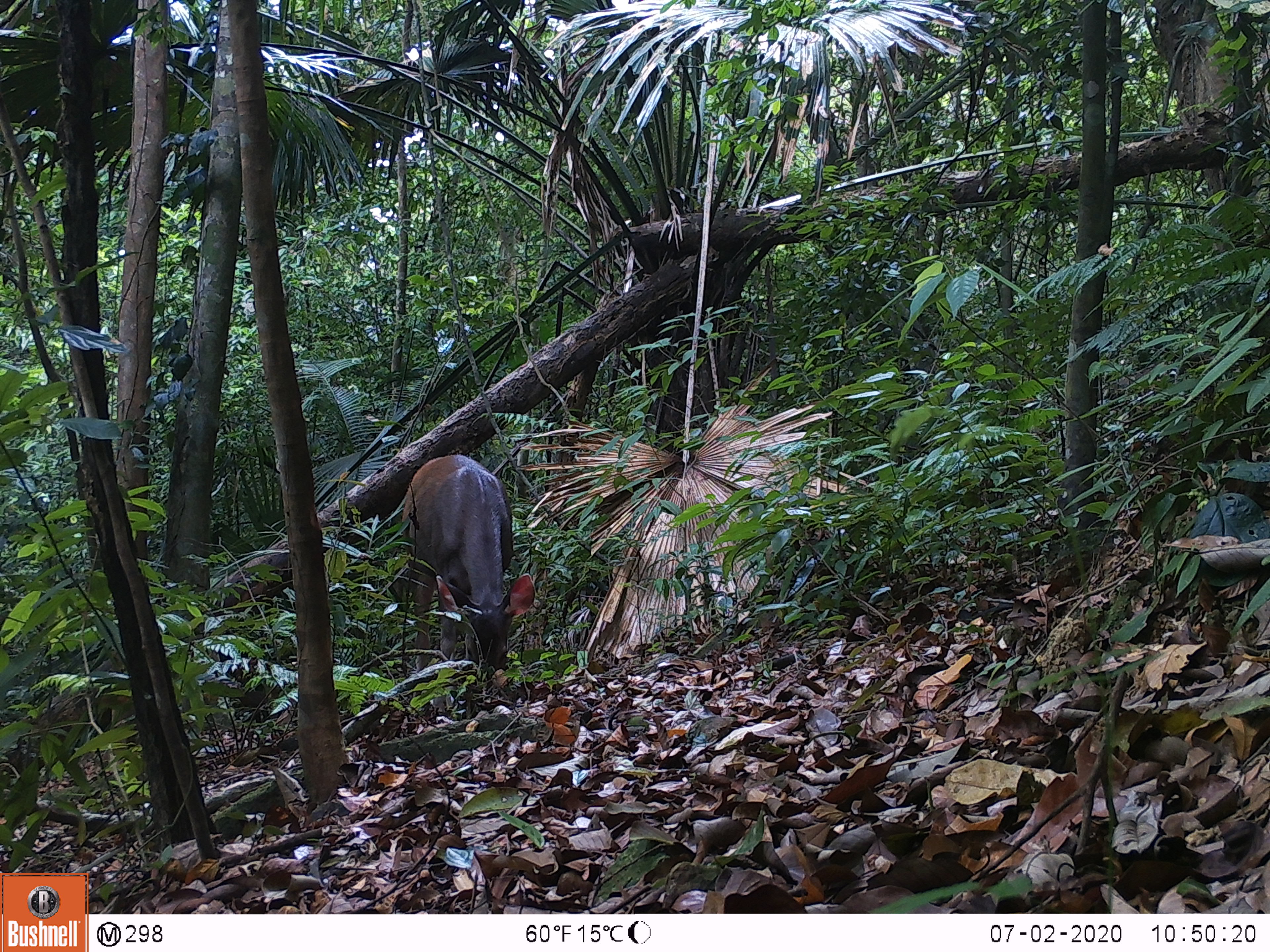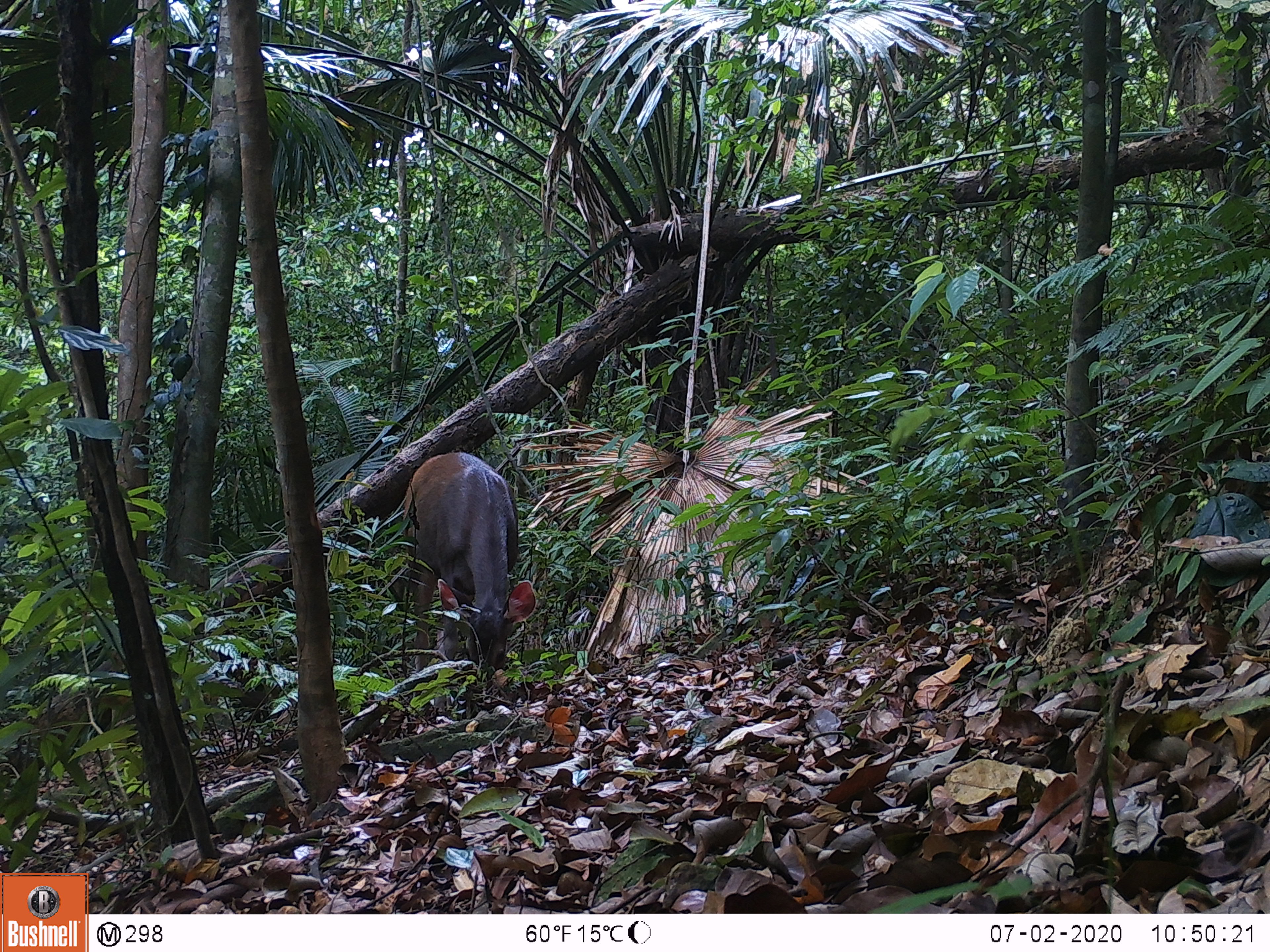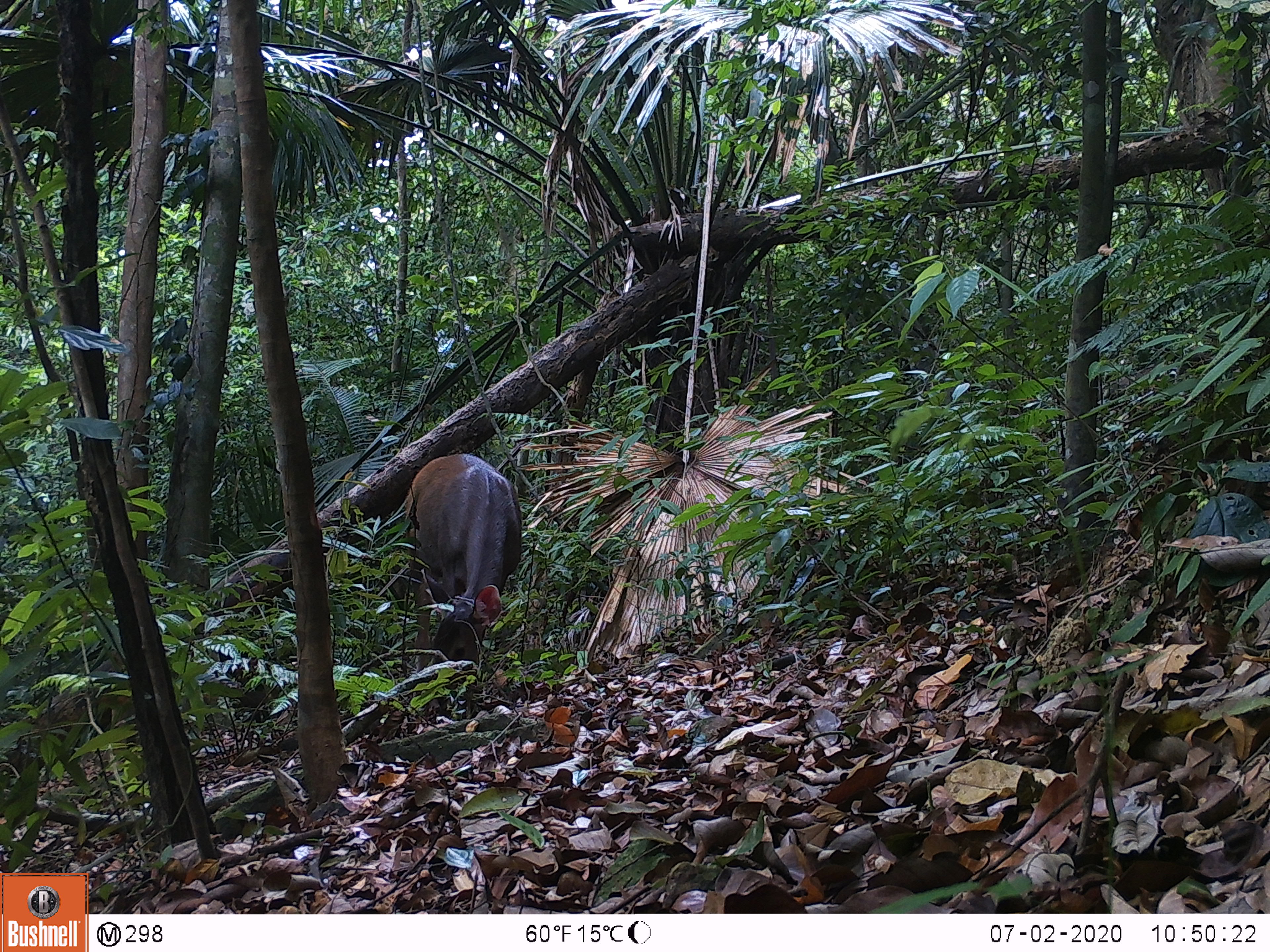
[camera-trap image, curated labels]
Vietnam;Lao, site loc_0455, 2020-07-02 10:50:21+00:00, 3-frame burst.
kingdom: Animalia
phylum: Chordata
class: Mammalia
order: Artiodactyla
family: Cervidae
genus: Rusa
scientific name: Rusa unicolor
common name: sambar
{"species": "sambar (Rusa unicolor)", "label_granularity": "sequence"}